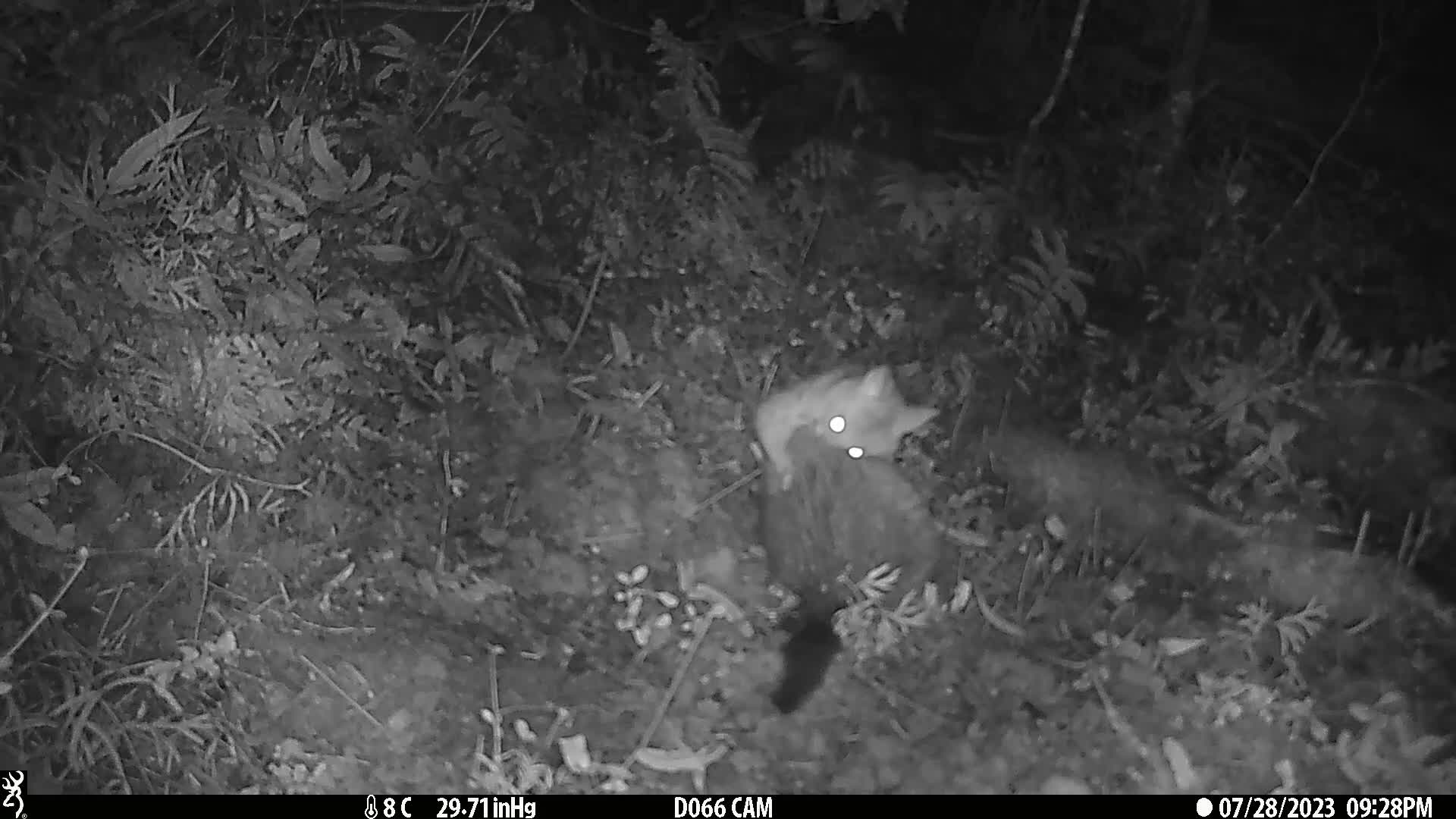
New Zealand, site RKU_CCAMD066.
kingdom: Animalia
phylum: Chordata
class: Mammalia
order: Diprotodontia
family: Phalangeridae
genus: Trichosurus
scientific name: Trichosurus vulpecula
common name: common brushtail possum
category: possum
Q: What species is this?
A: Possum (common brushtail possum) (Trichosurus vulpecula).